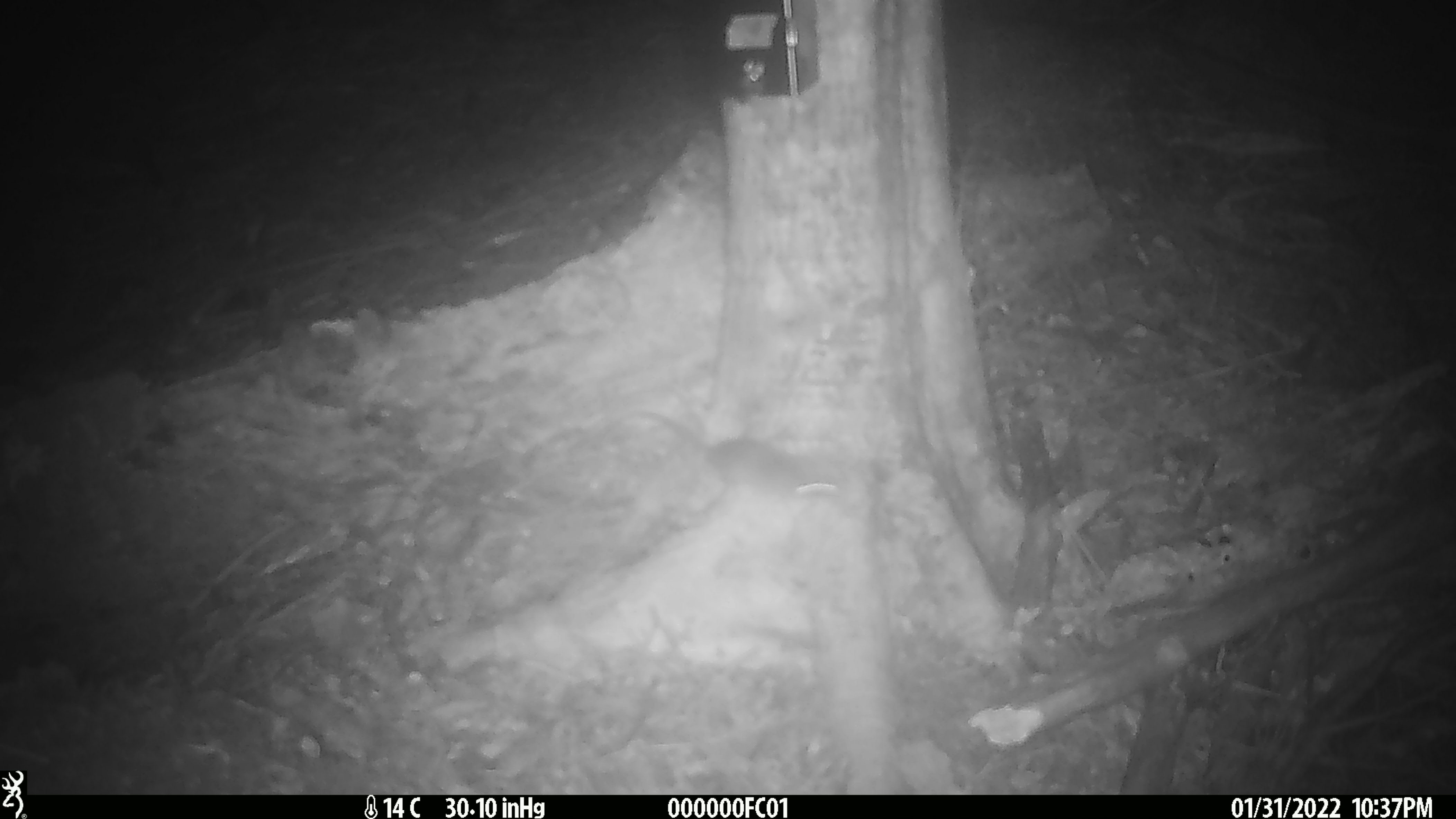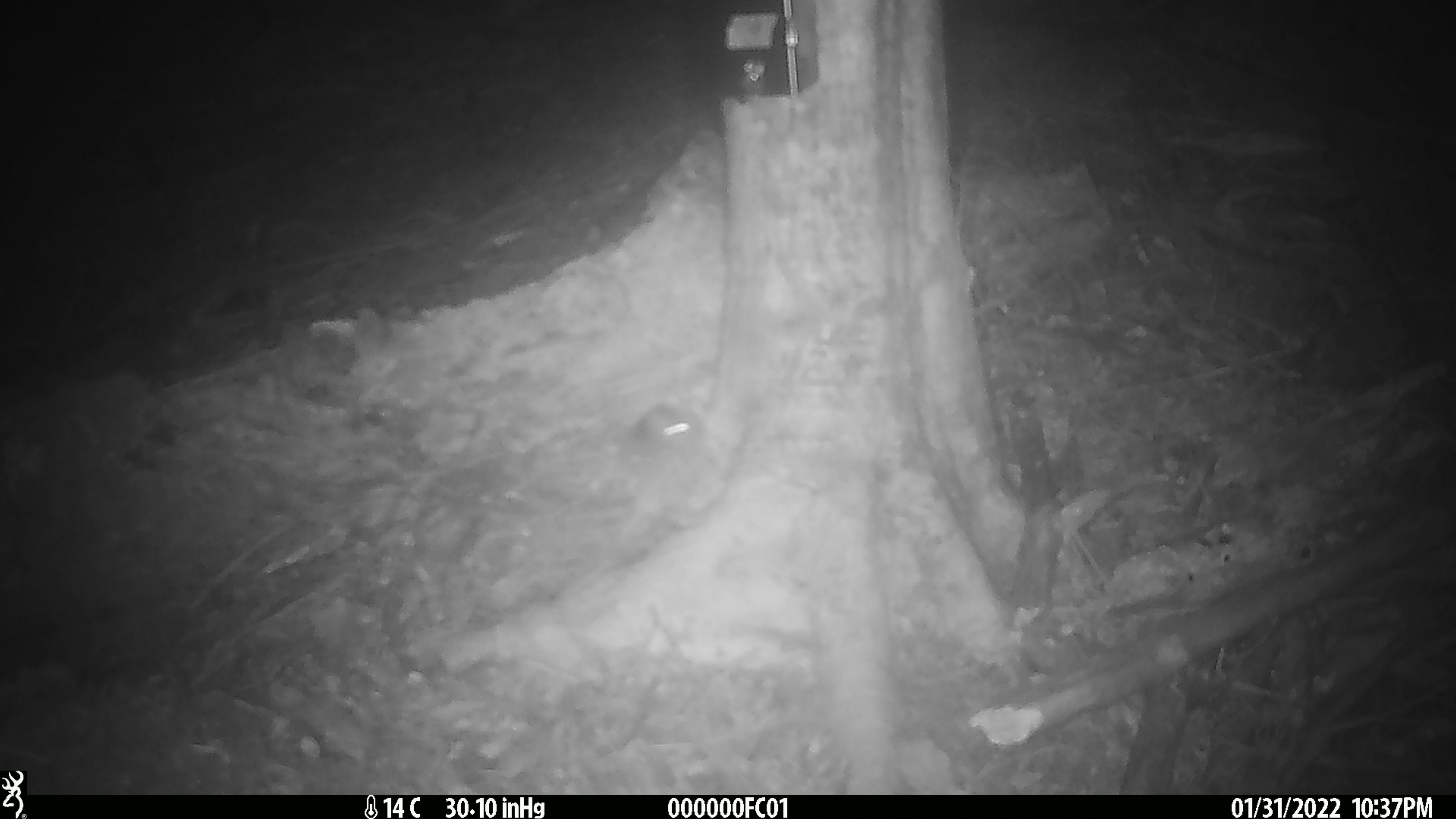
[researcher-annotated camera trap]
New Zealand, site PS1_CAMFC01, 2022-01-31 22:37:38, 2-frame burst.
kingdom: Animalia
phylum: Chordata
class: Mammalia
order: Rodentia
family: Muridae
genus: Mus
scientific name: Mus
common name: mouse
Mouse (Mus).